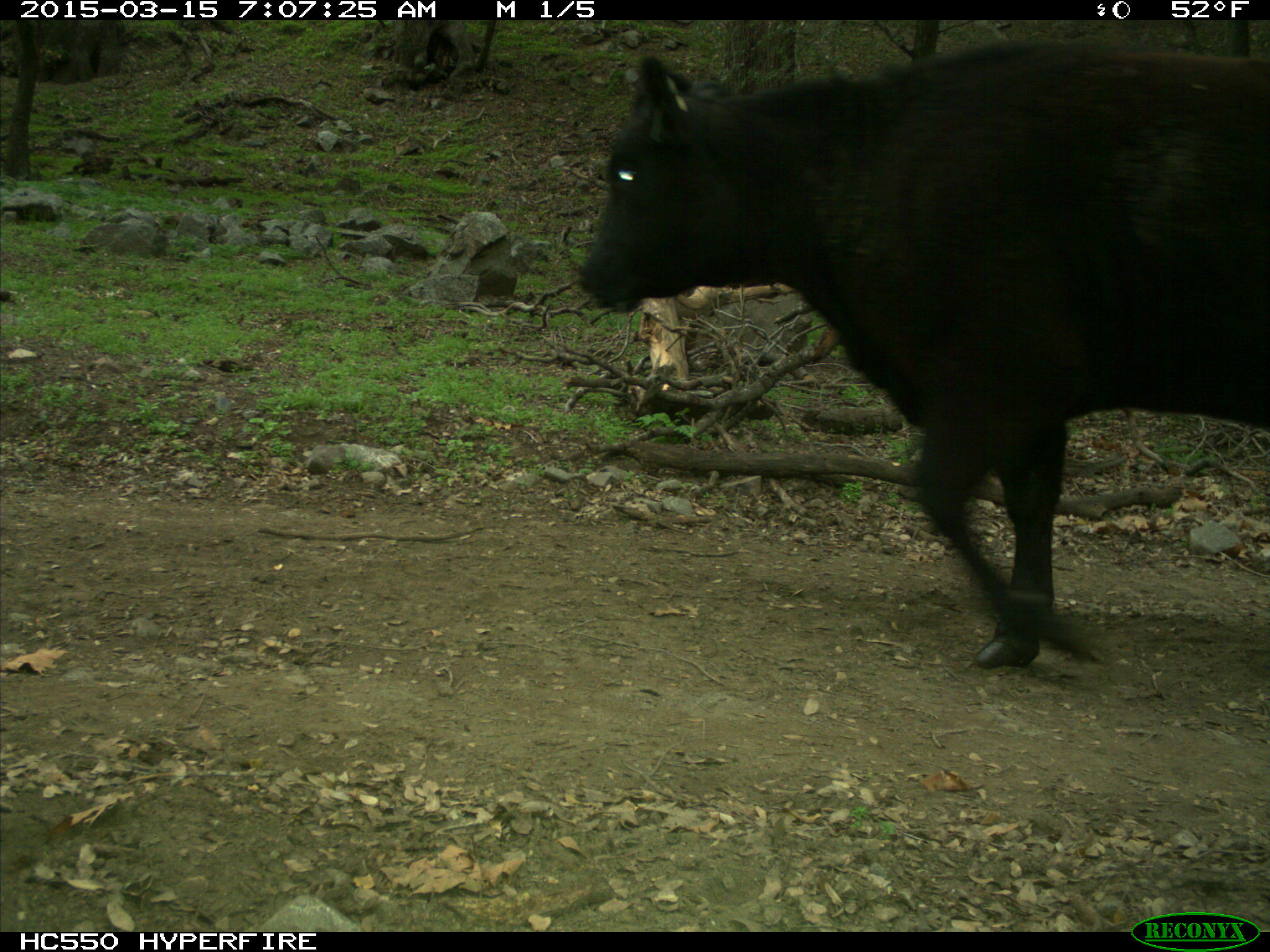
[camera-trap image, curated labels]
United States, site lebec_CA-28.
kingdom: Animalia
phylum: Chordata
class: Mammalia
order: Artiodactyla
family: Bovidae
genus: Bos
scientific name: Bos taurus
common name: domestic cow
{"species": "Bos taurus (domestic cow)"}